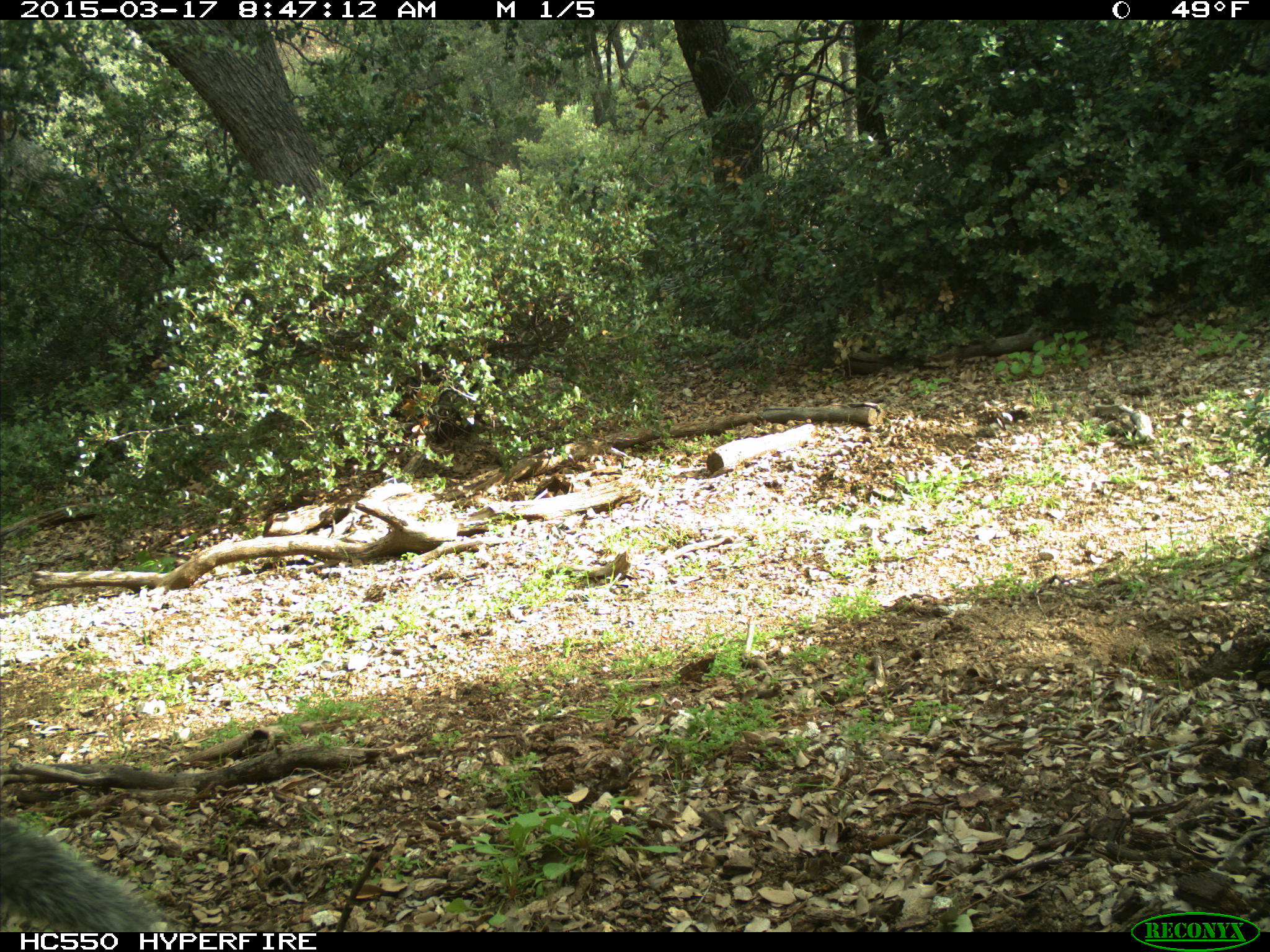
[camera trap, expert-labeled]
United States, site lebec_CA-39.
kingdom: Animalia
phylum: Chordata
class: Mammalia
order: Rodentia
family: Sciuridae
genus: Sciurus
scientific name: Sciurus carolinensis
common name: eastern gray squirrel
Sciurus carolinensis (eastern gray squirrel).